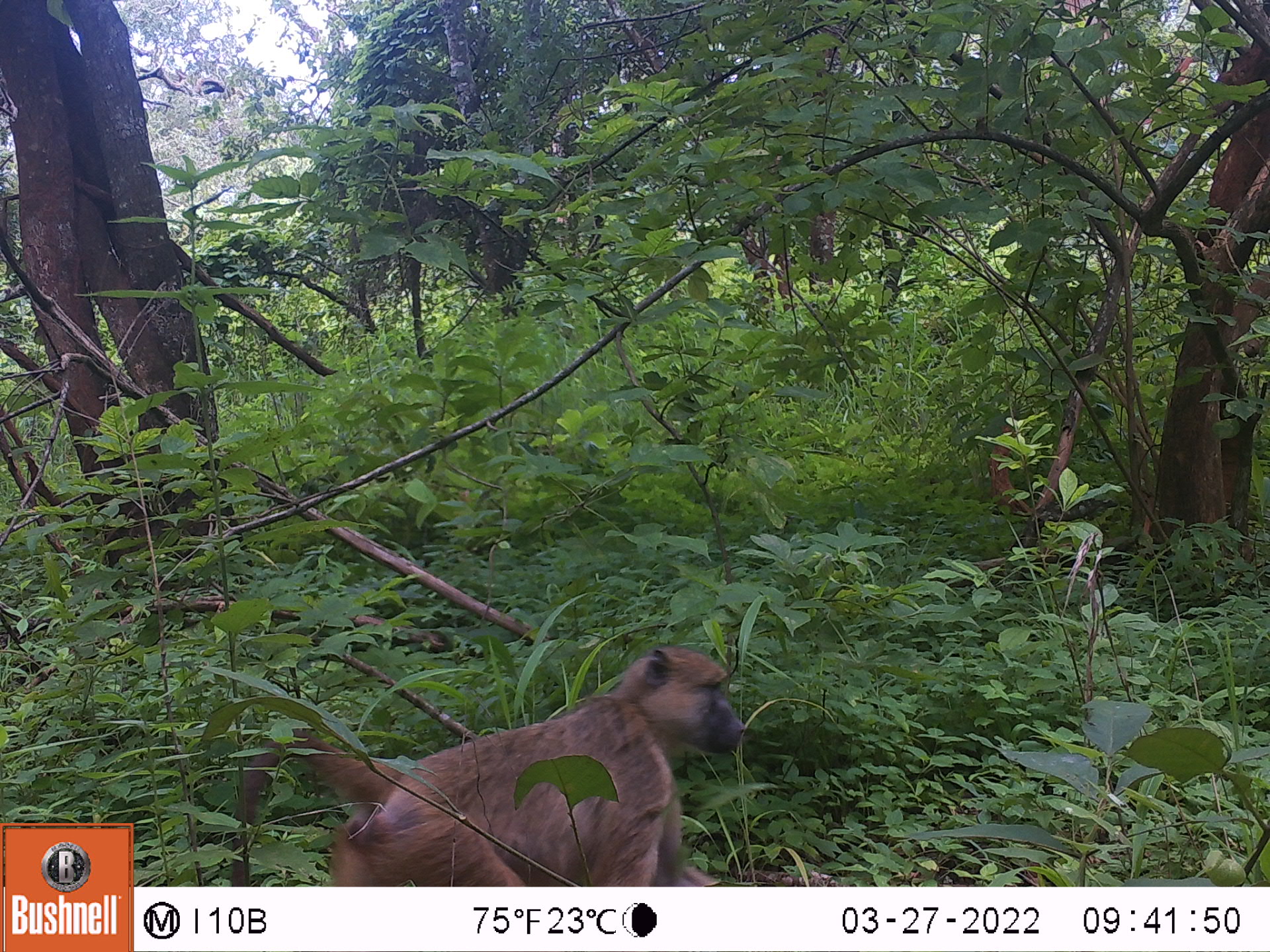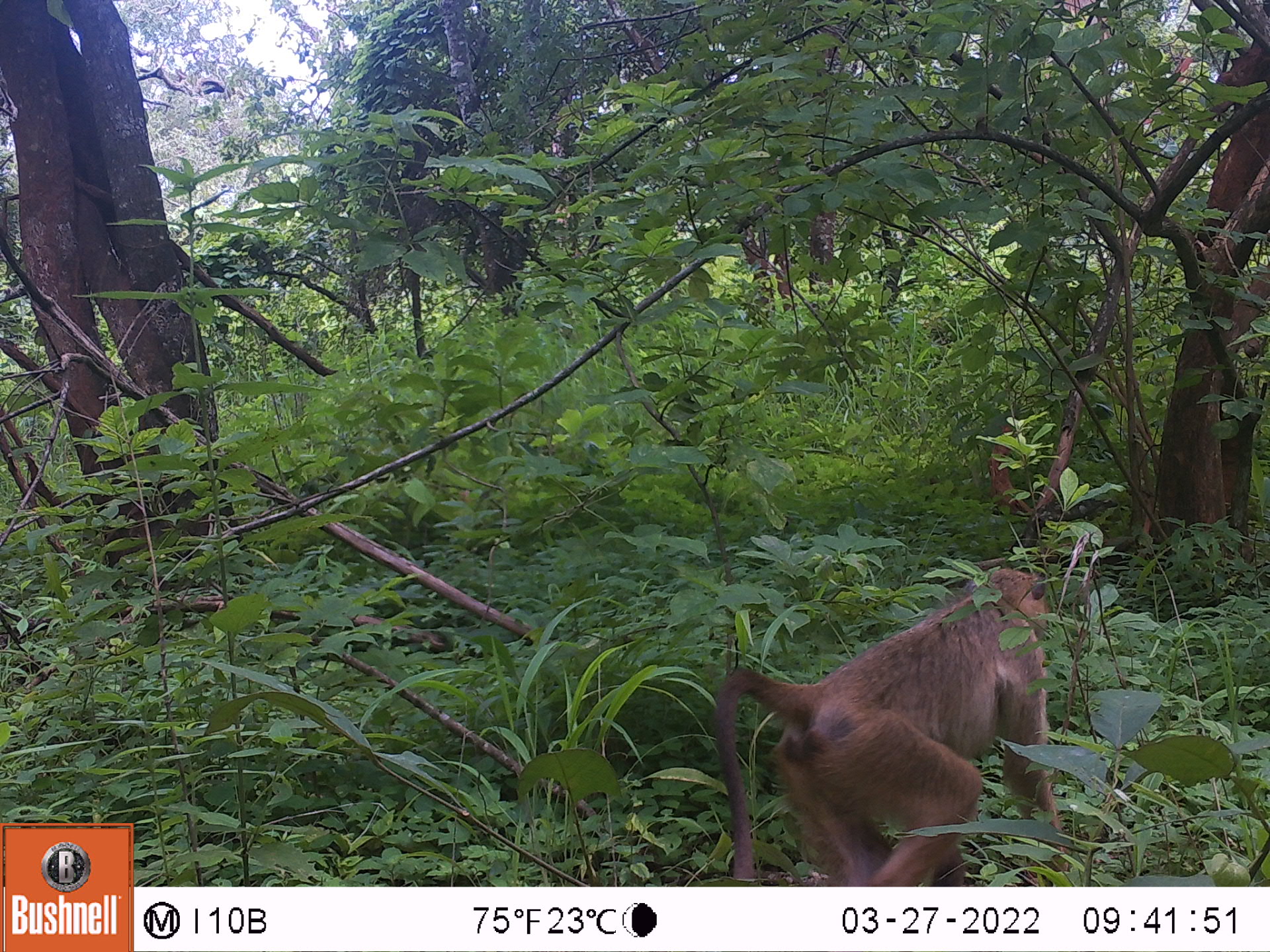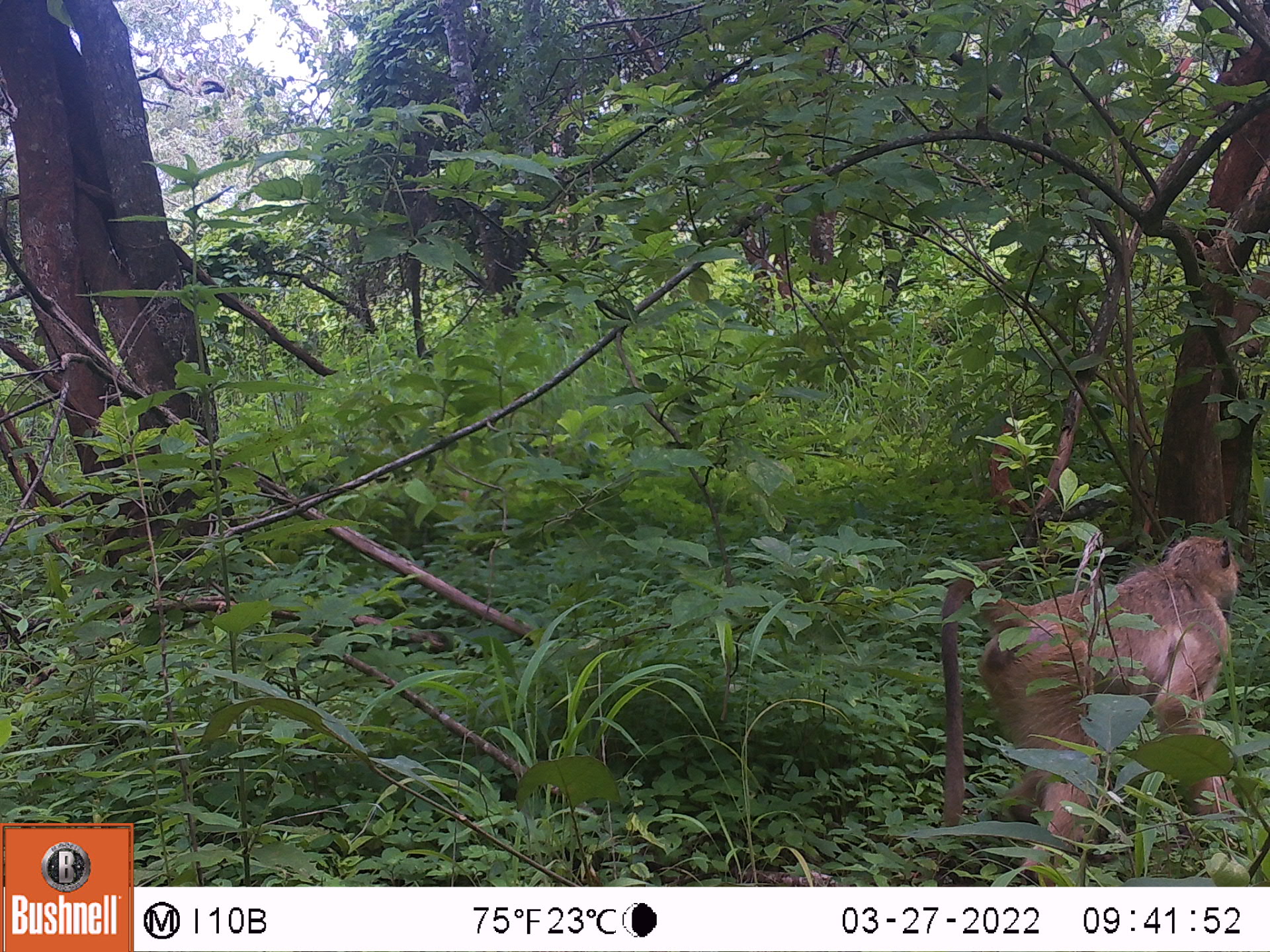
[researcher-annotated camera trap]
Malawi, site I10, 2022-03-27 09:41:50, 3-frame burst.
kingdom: Animalia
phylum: Chordata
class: Mammalia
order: Primates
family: Cercopithecidae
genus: Papio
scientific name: Papio cynocephalus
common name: yellow baboon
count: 1